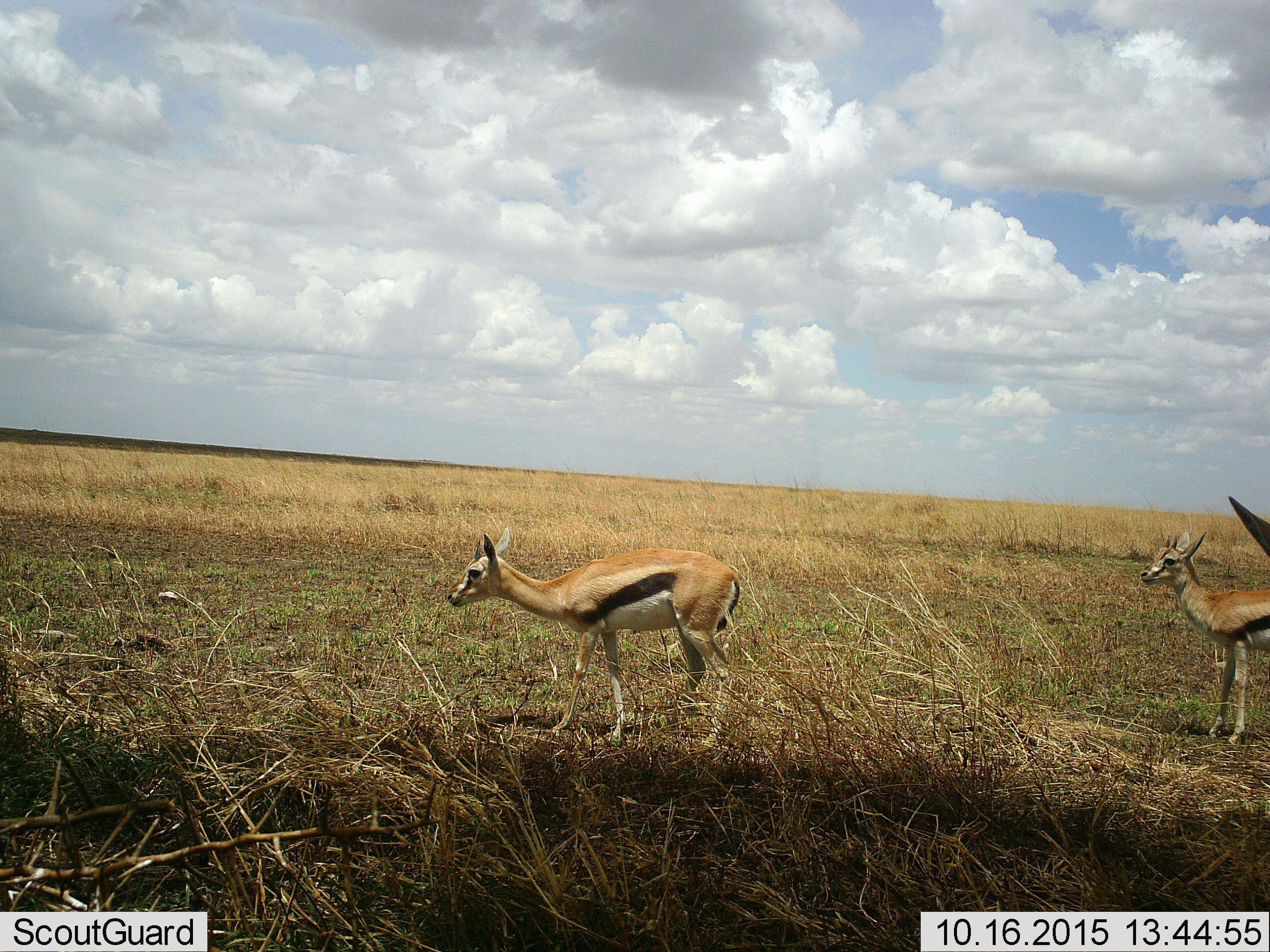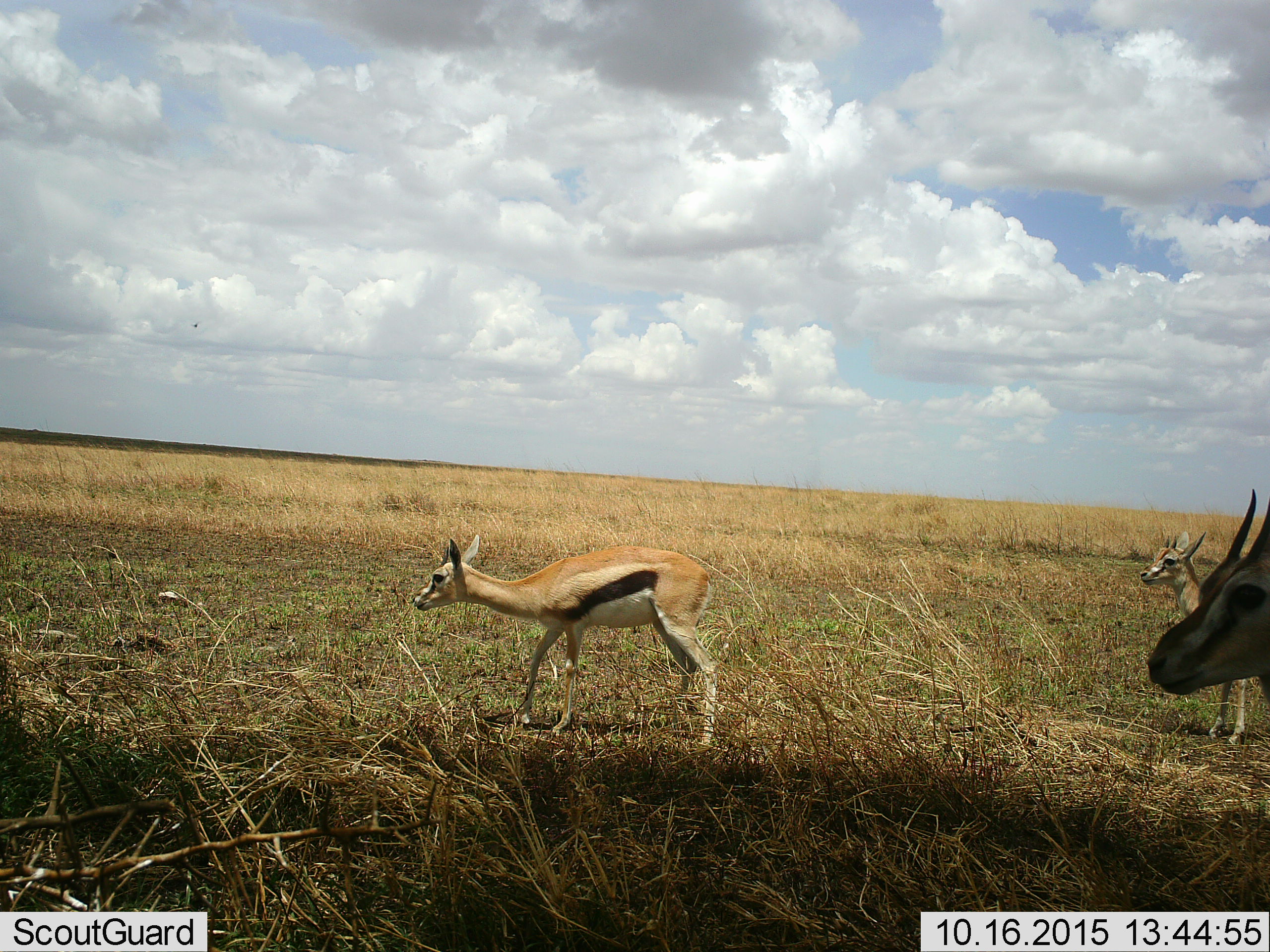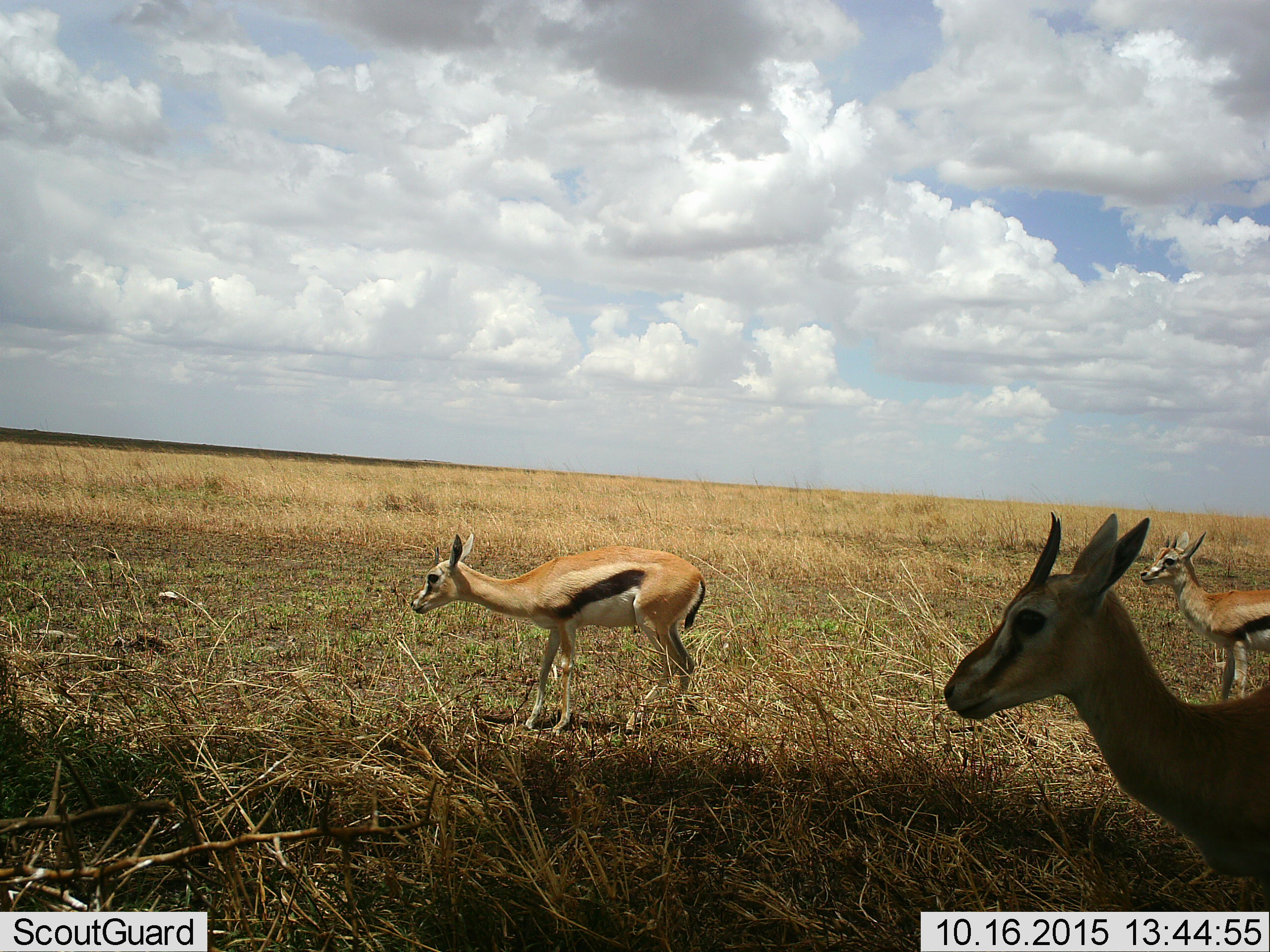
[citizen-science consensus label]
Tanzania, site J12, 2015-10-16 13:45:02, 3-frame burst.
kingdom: Animalia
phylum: Chordata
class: Mammalia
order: Artiodactyla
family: Bovidae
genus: Eudorcas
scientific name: Eudorcas thomsonii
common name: thomson's gazelle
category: gazellethomsons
Gazellethomsons (thomson's gazelle) (Eudorcas thomsonii), count 3. Behavior (volunteer vote fractions): standing 70%, resting 0%, moving 90%, interacting 0%. Young present (vote fraction): 10%. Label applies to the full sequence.